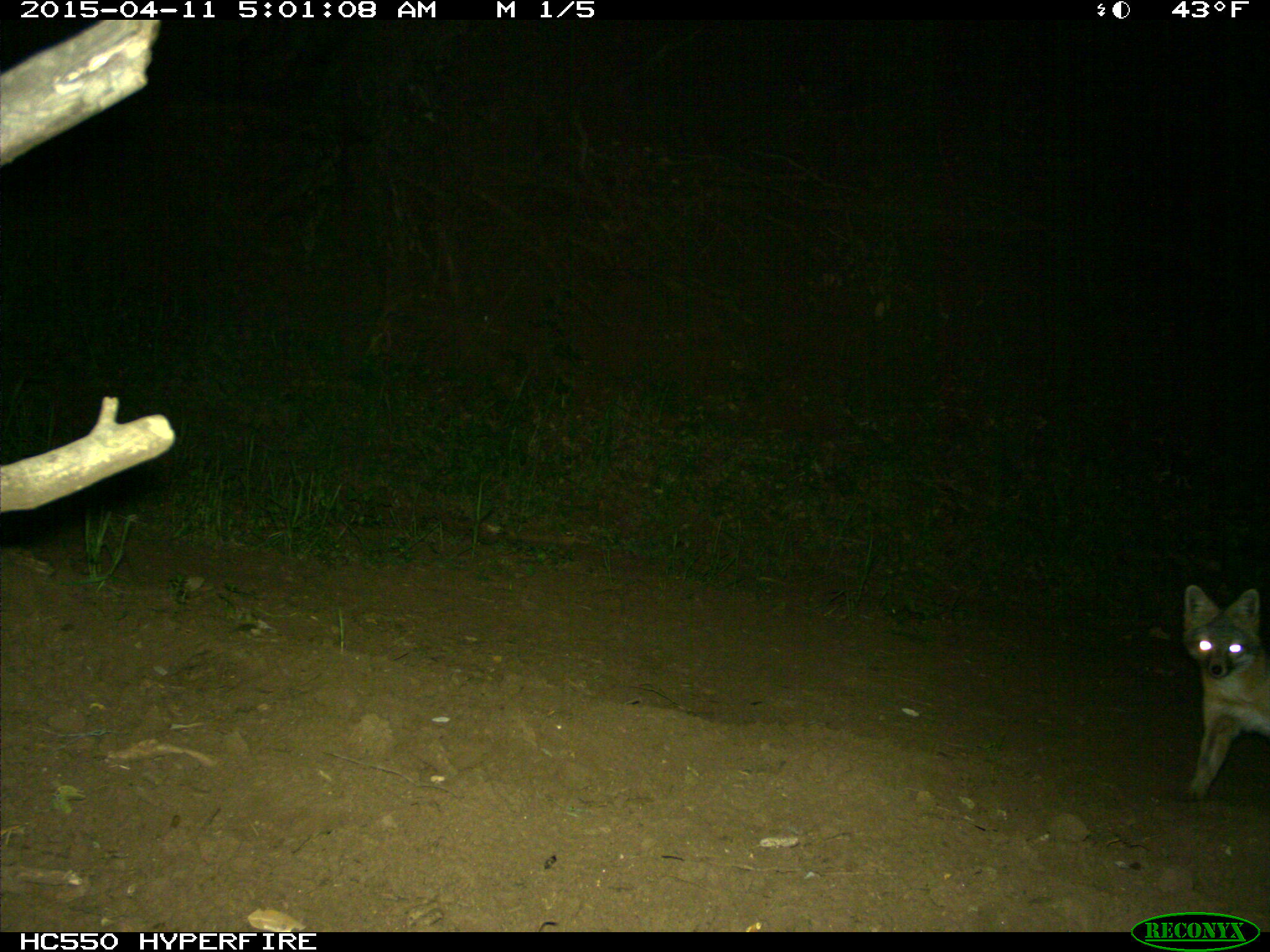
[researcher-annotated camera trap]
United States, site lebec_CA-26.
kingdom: Animalia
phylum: Chordata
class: Mammalia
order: Carnivora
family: Canidae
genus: Urocyon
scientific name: Urocyon cinereoargenteus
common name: gray fox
Urocyon cinereoargenteus (gray fox).